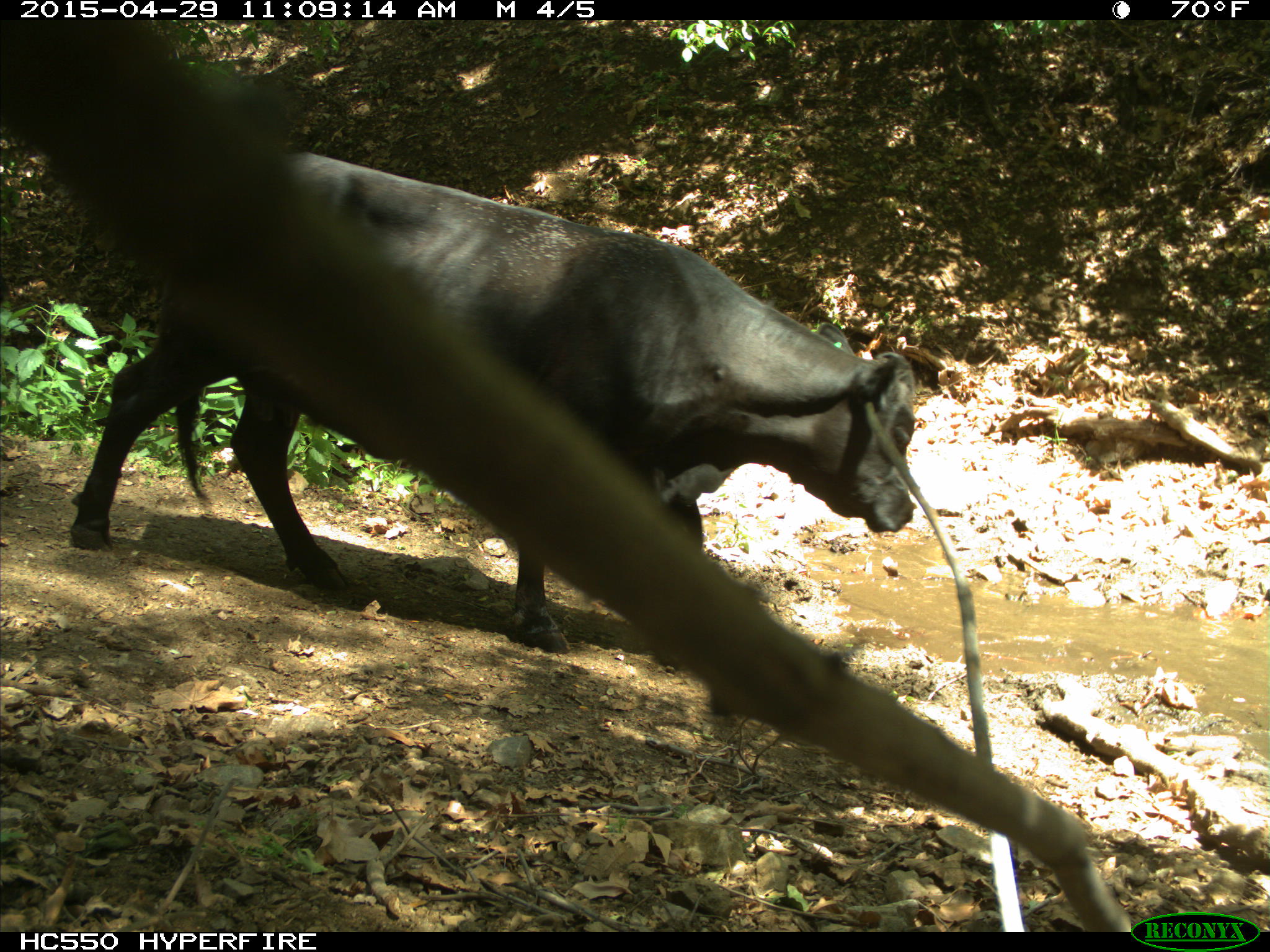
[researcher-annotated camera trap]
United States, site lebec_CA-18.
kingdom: Animalia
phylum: Chordata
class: Mammalia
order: Artiodactyla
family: Bovidae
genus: Bos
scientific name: Bos taurus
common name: domestic cow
Bos taurus (domestic cow).